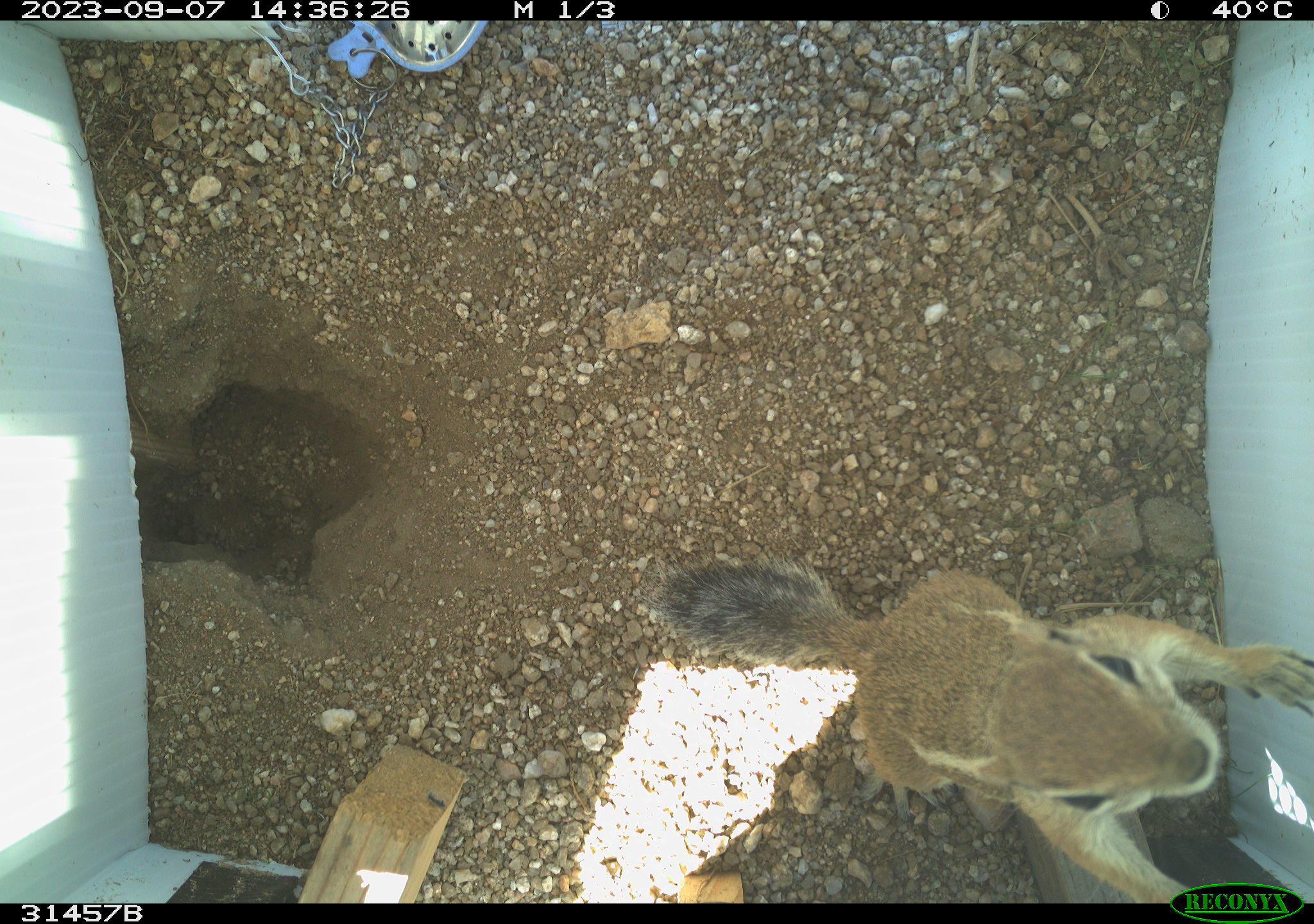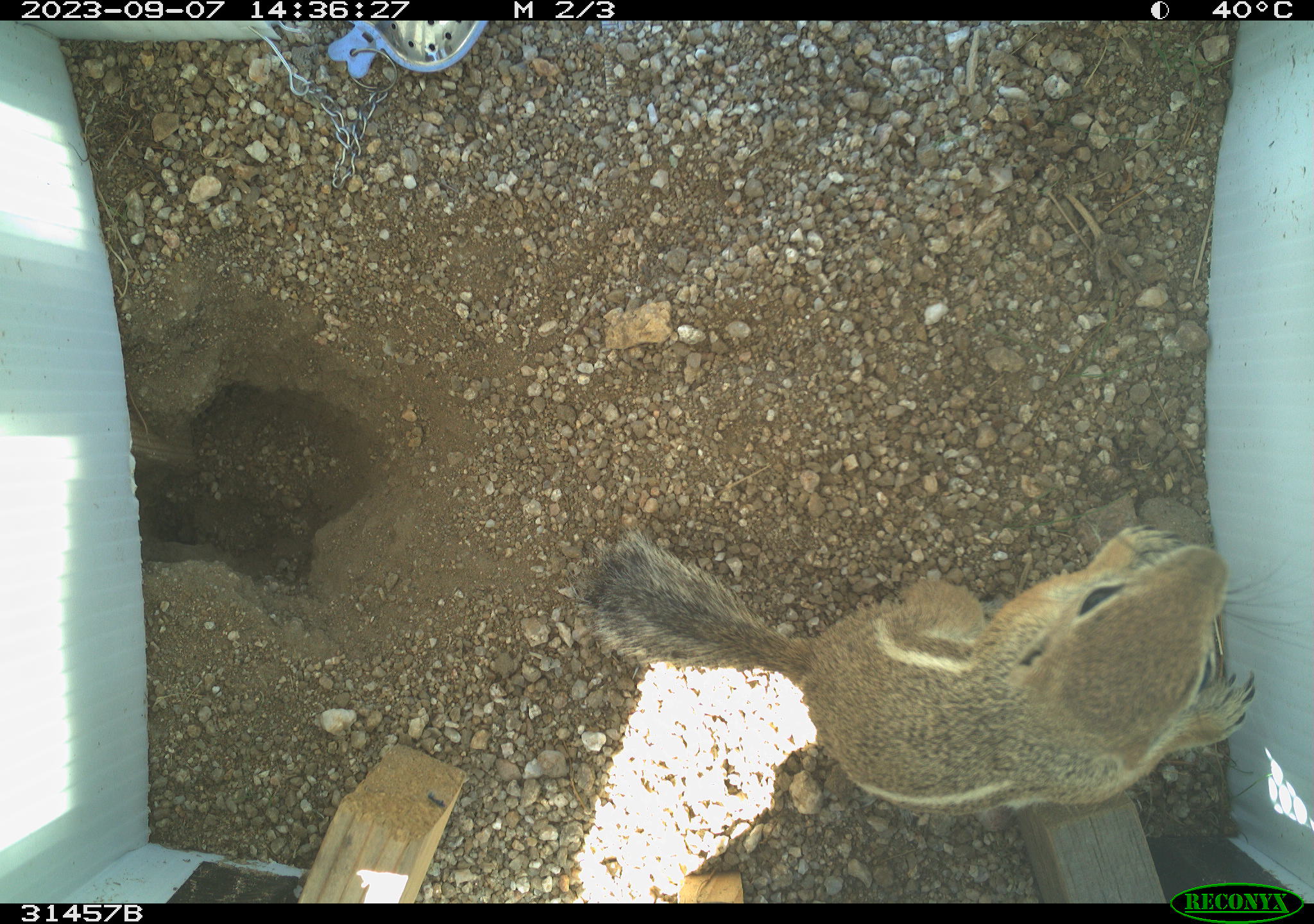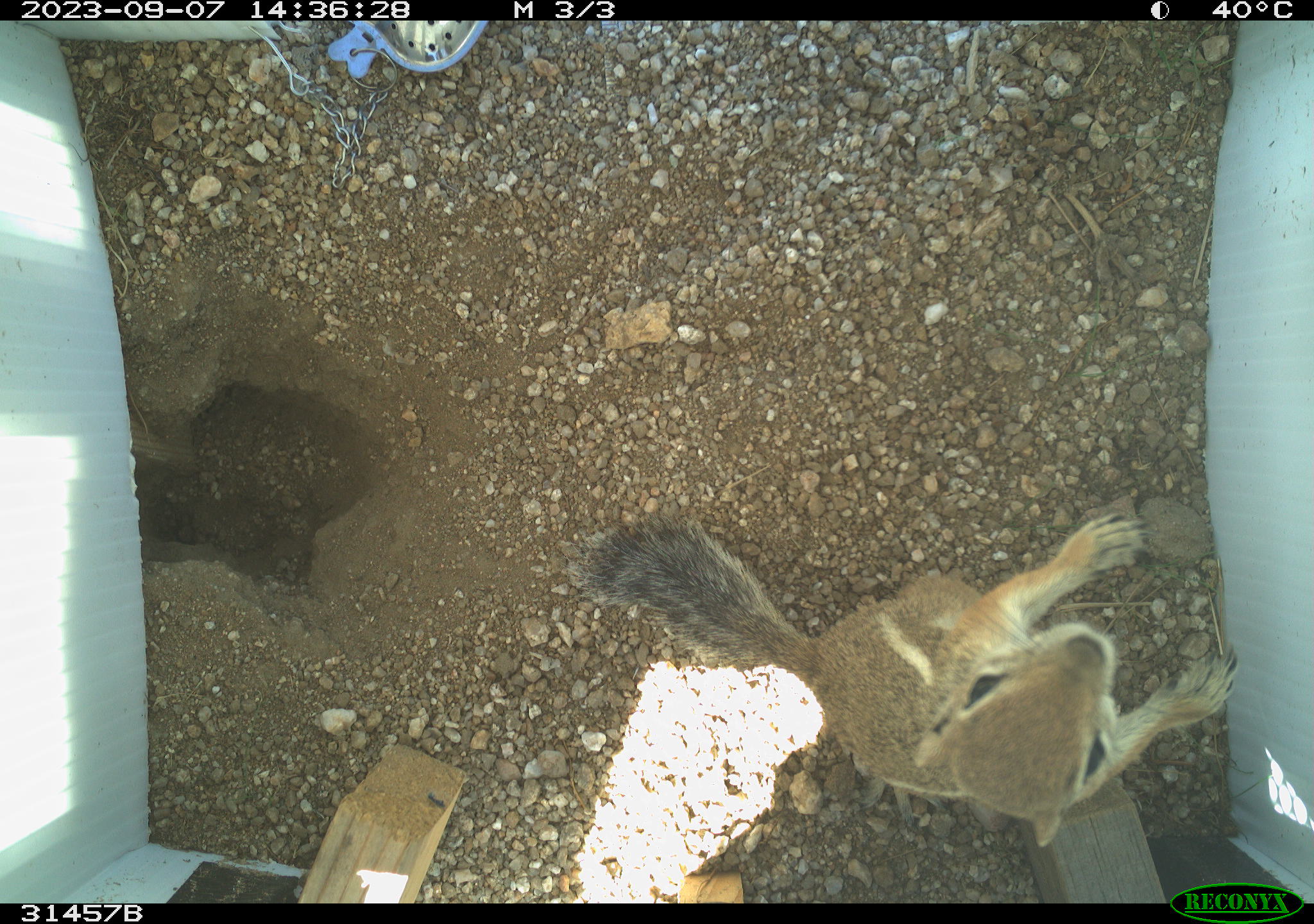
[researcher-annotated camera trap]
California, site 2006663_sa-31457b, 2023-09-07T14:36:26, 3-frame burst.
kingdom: Animalia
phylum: Chordata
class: Mammalia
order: Rodentia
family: Sciuridae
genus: Ammospermophilus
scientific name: Ammospermophilus leucurus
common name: white-tailed antelope squirrel